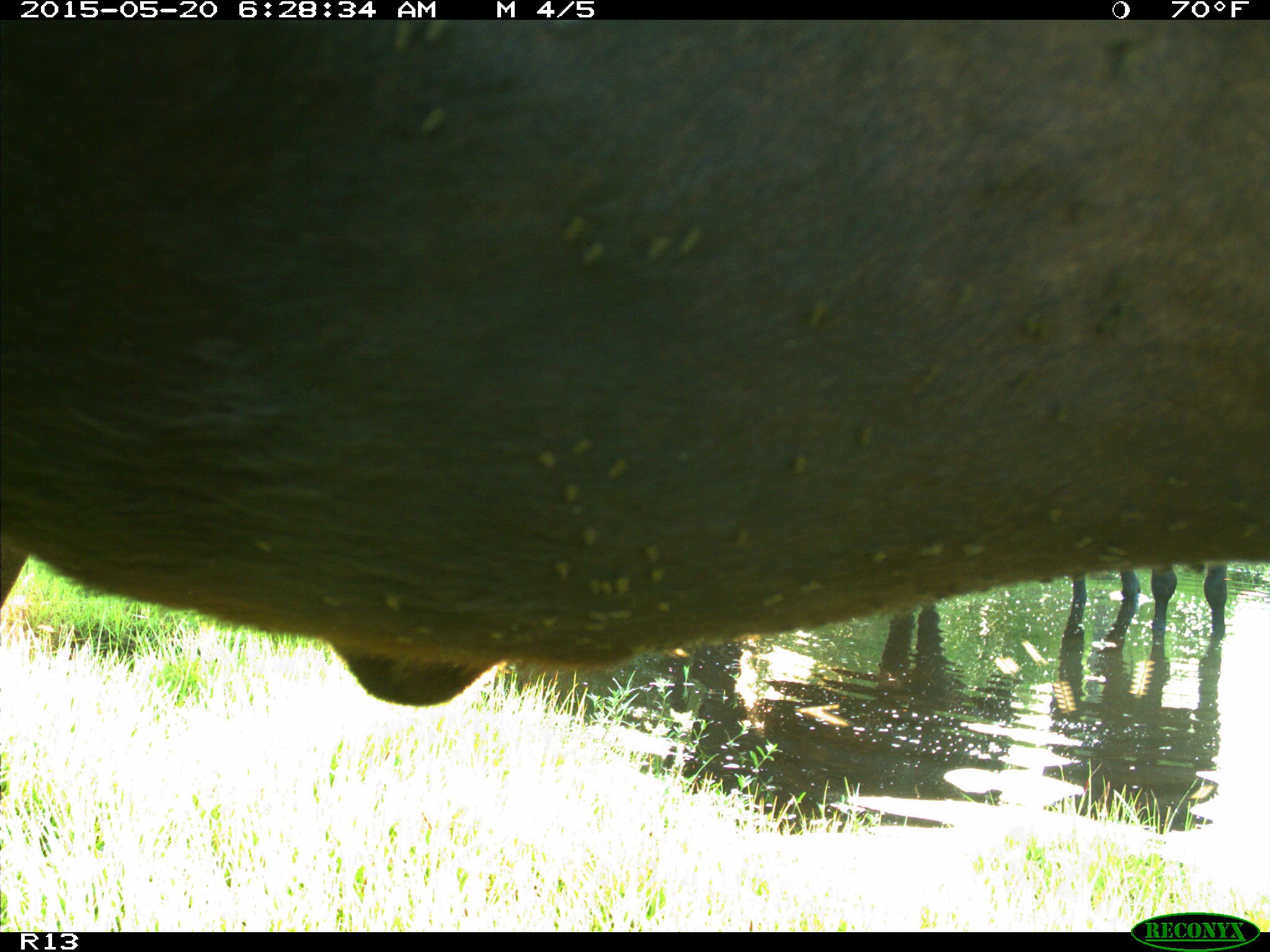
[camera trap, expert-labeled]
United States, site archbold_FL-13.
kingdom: Animalia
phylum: Chordata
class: Mammalia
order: Artiodactyla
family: Bovidae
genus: Bos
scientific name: Bos taurus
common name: domestic cow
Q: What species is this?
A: Bos taurus (domestic cow).